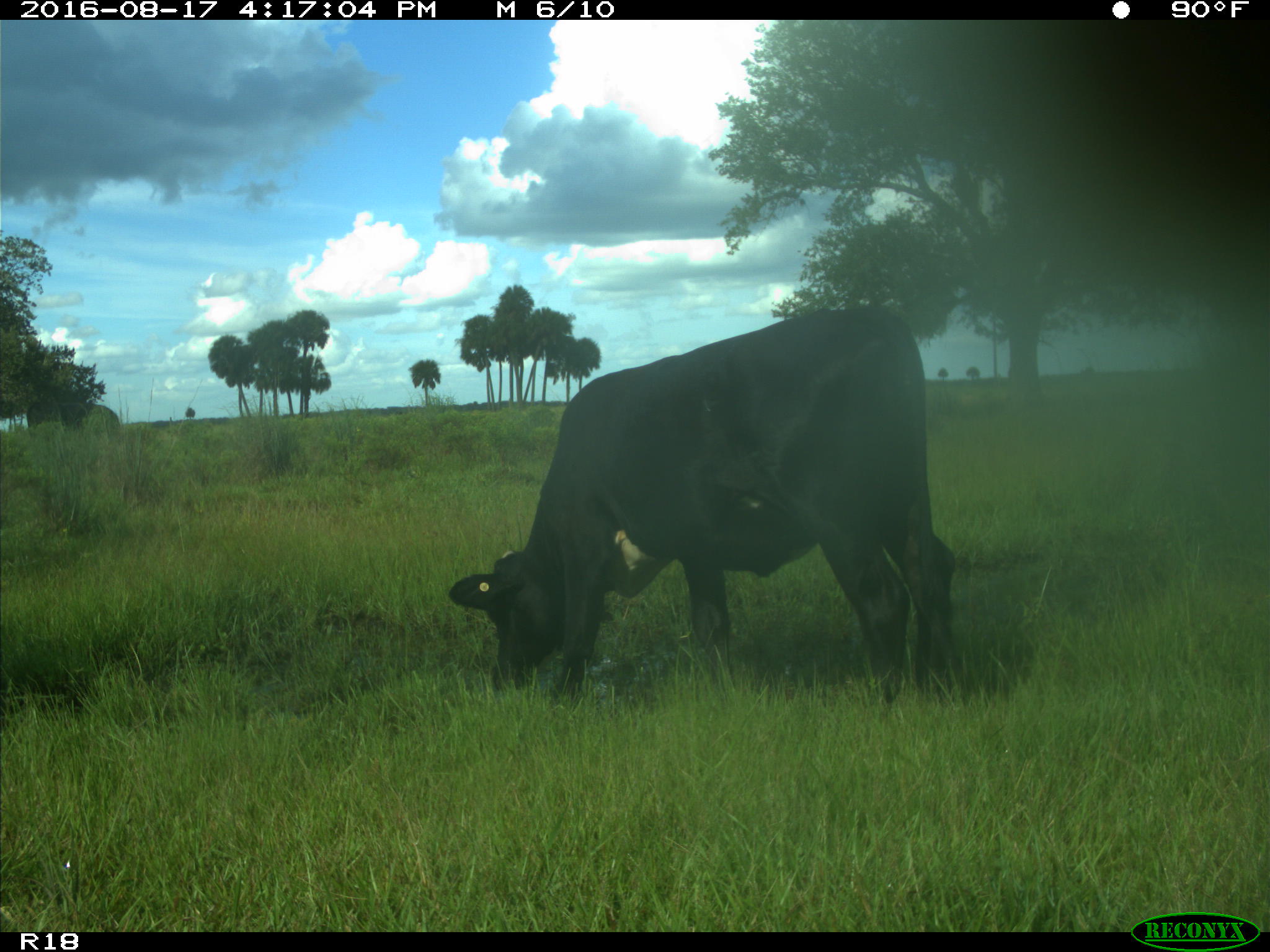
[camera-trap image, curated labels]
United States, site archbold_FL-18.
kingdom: Animalia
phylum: Chordata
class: Mammalia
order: Artiodactyla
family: Bovidae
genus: Bos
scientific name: Bos taurus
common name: domestic cow